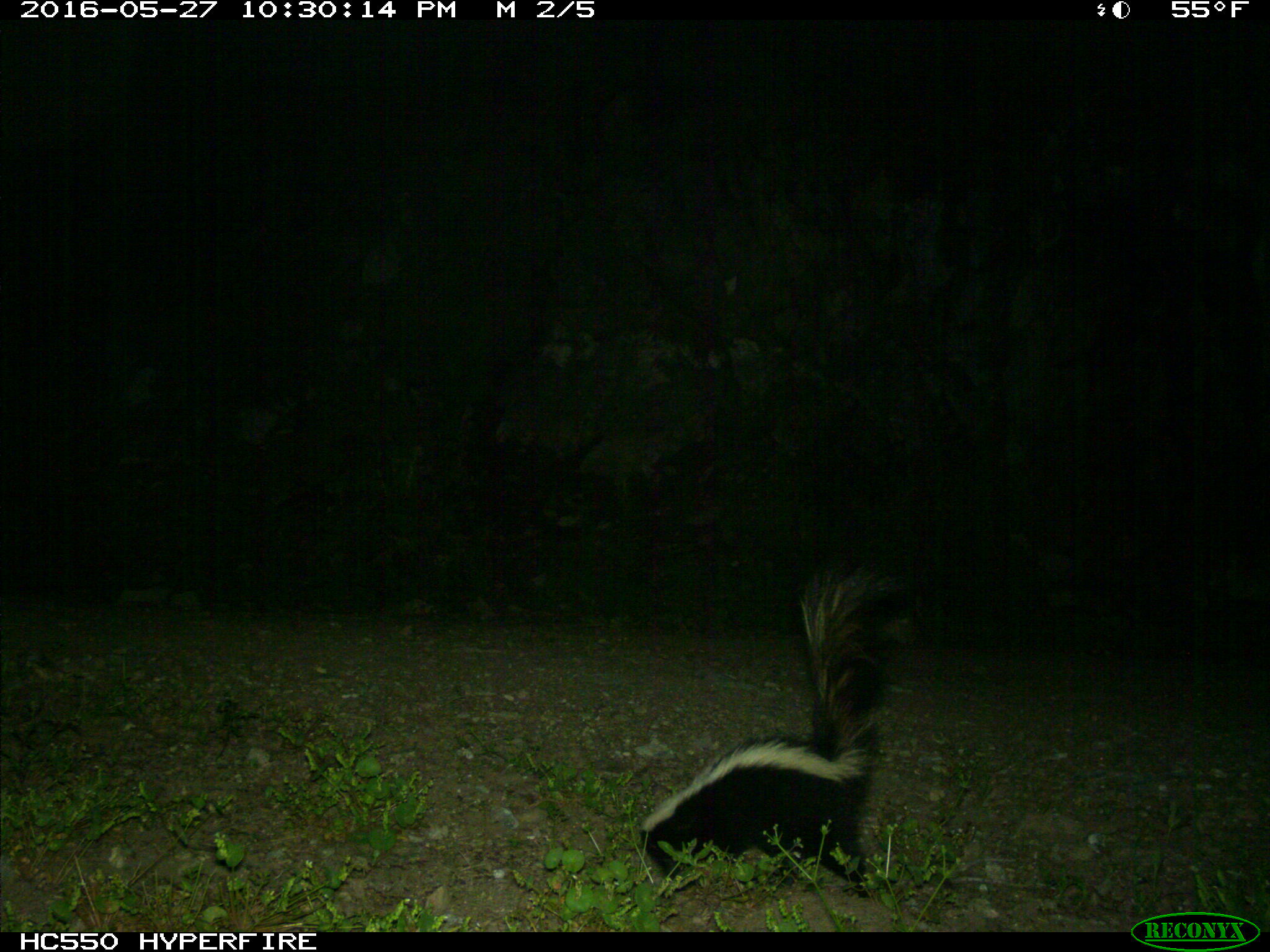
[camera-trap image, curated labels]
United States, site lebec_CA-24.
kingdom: Animalia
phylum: Chordata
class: Mammalia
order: Carnivora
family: Mephitidae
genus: Mephitis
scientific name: Mephitis mephitis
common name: striped skunk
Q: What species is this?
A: Mephitis mephitis (striped skunk).